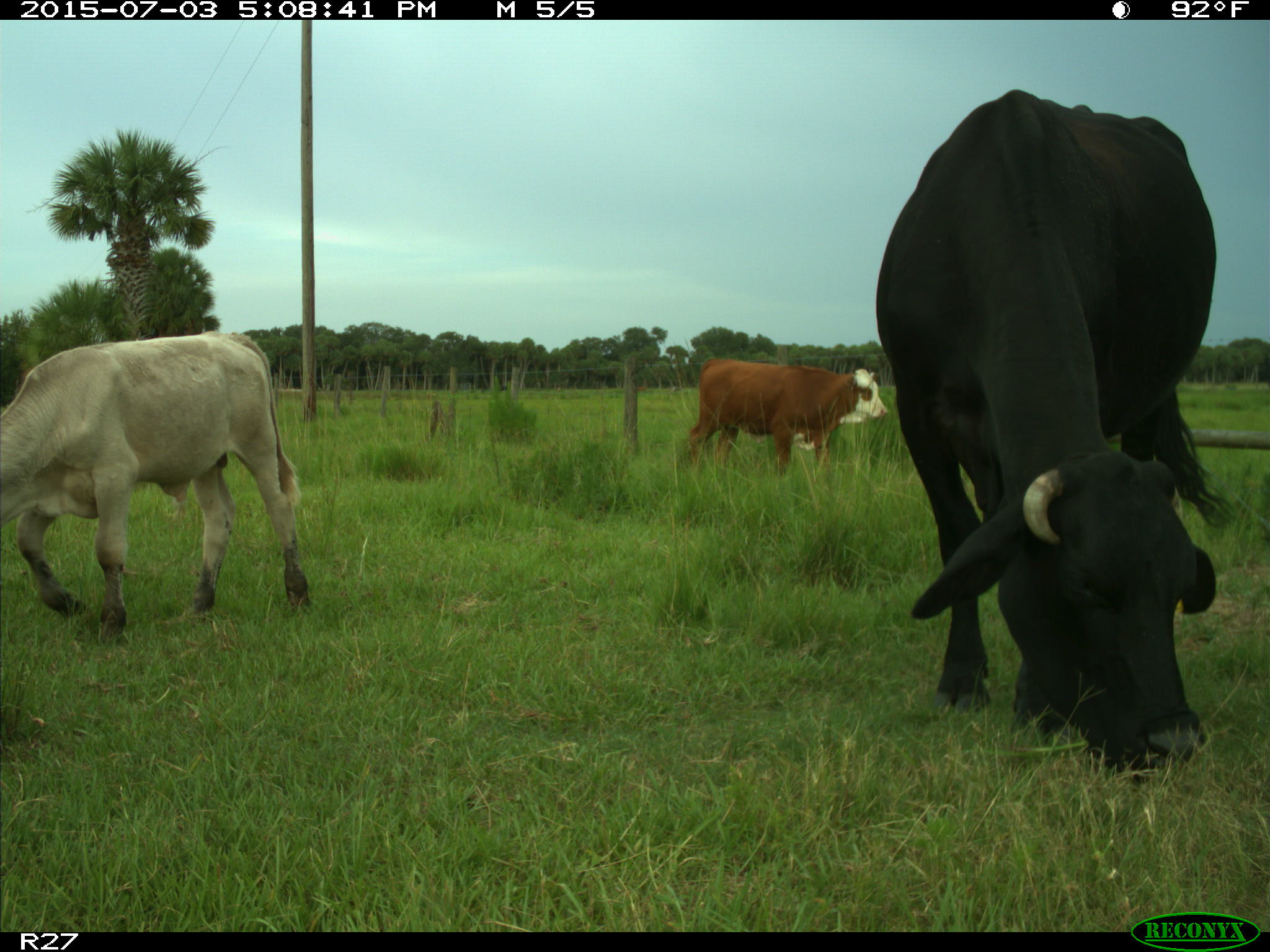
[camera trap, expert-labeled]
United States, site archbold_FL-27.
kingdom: Animalia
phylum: Chordata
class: Mammalia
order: Artiodactyla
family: Bovidae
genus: Bos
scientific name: Bos taurus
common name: domestic cow